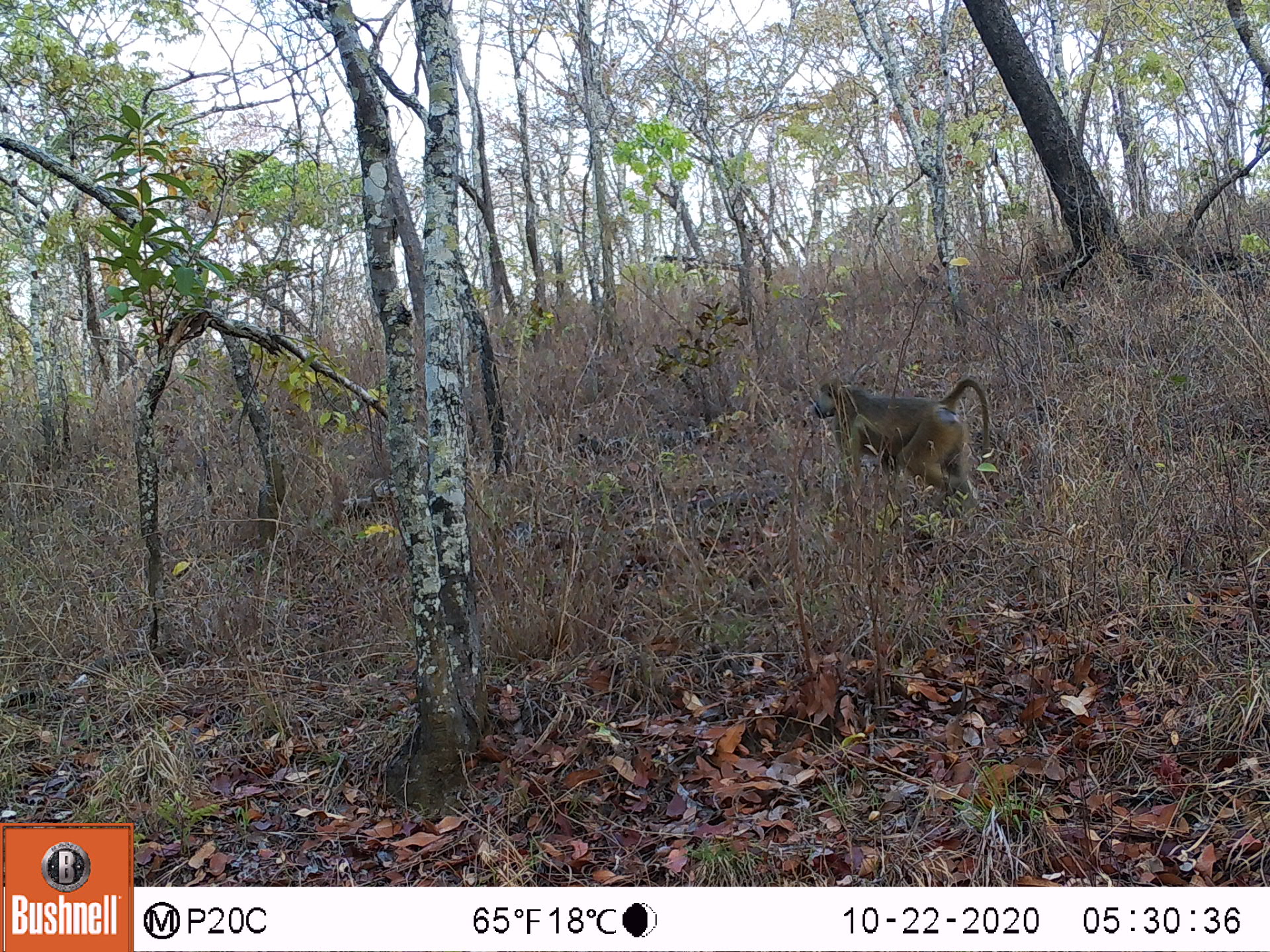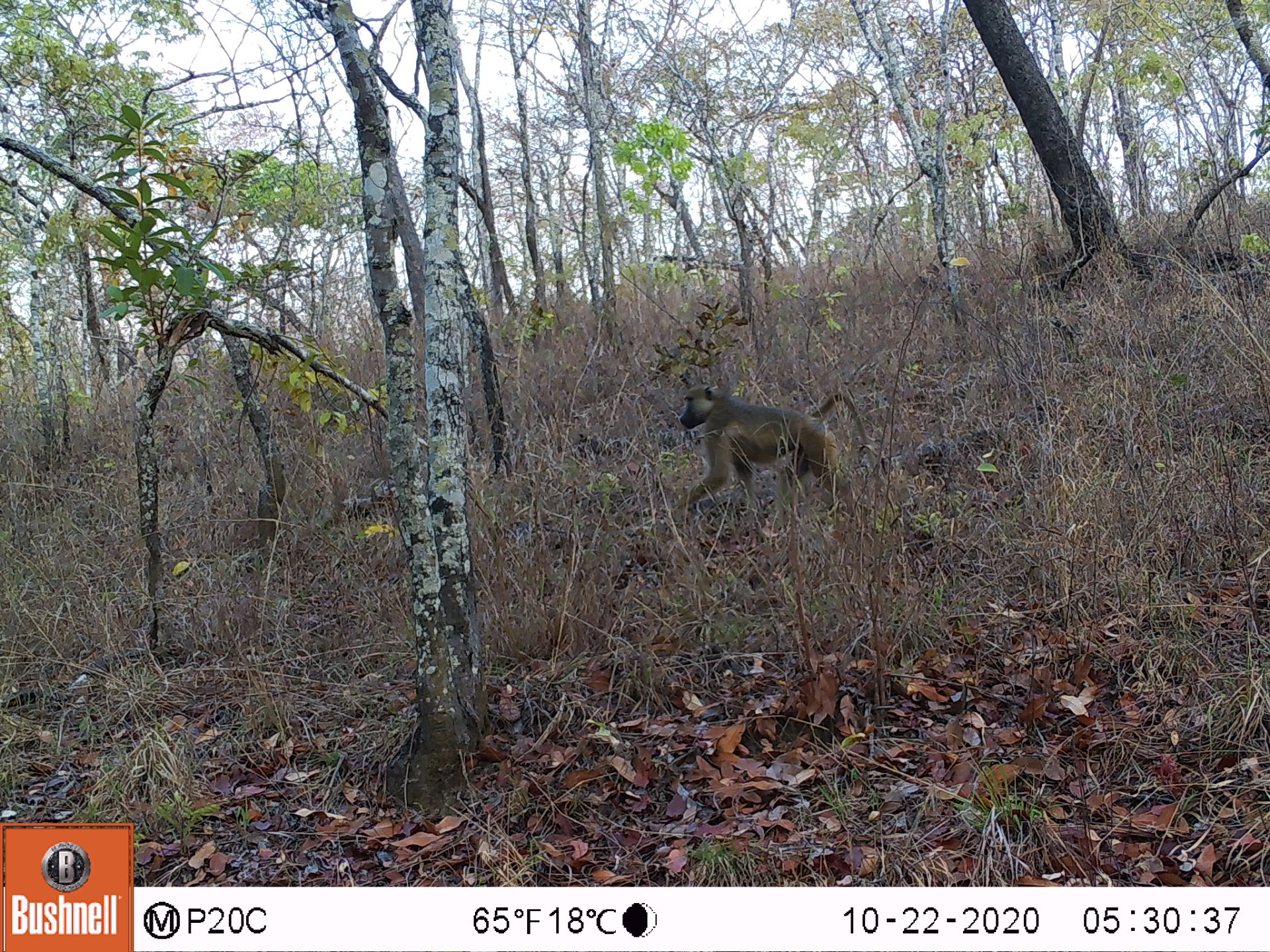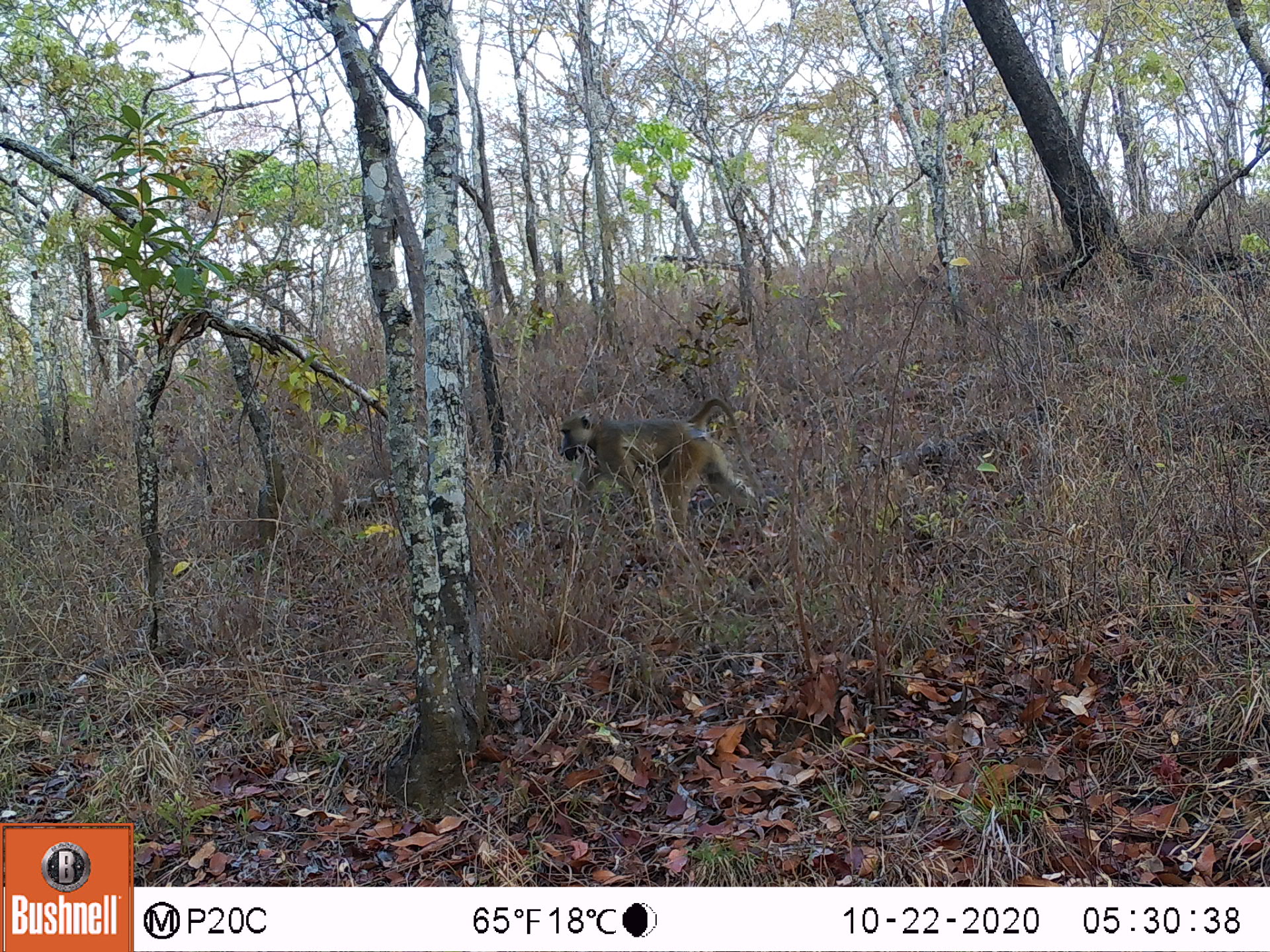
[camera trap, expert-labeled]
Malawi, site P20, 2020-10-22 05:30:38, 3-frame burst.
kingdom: Animalia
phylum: Chordata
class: Mammalia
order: Primates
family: Cercopithecidae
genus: Papio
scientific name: Papio cynocephalus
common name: yellow baboon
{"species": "yellow baboon (Papio cynocephalus)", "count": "1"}